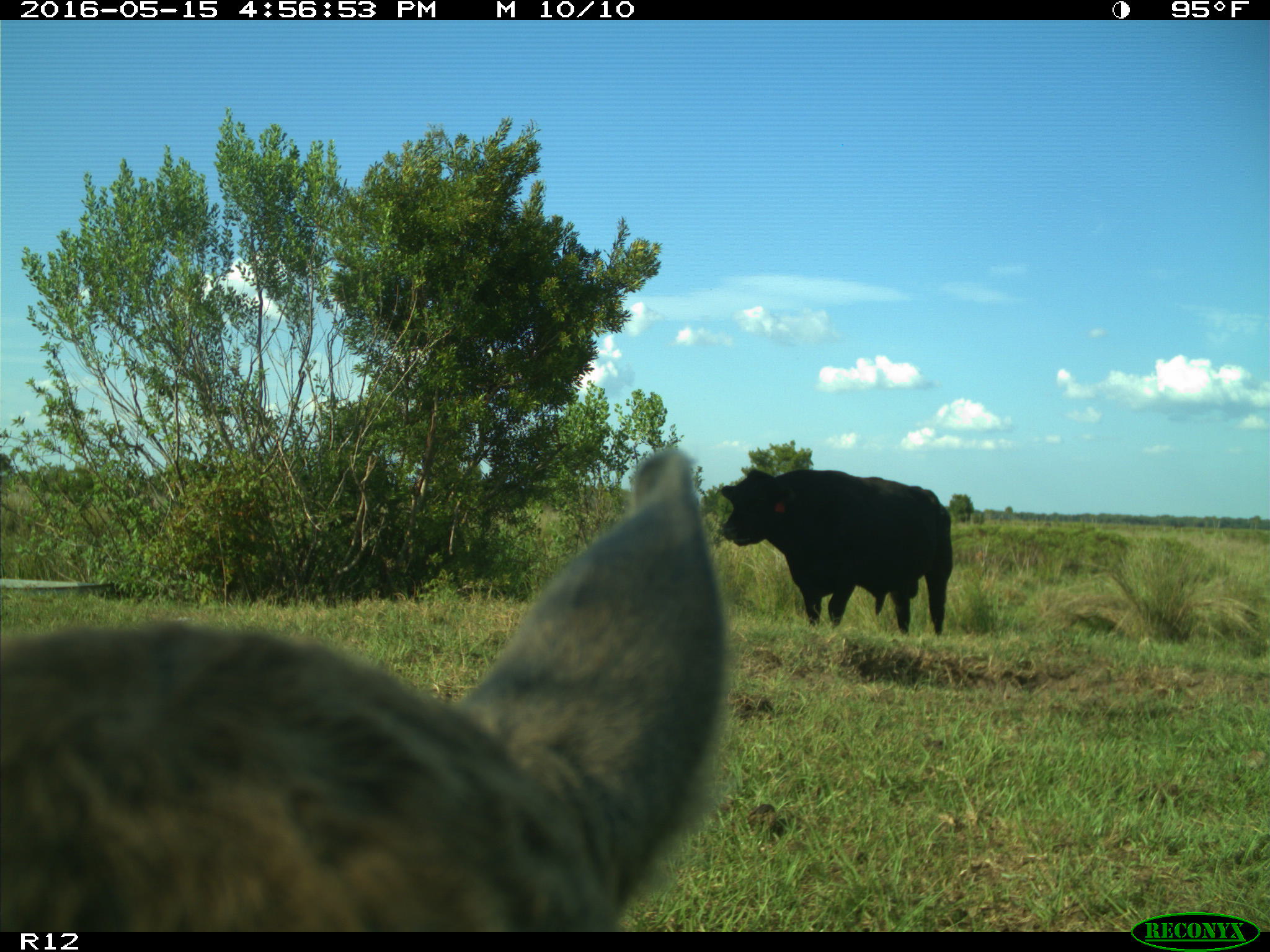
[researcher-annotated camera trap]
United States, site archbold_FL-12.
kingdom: Animalia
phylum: Chordata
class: Mammalia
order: Artiodactyla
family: Bovidae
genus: Bos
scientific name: Bos taurus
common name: domestic cow